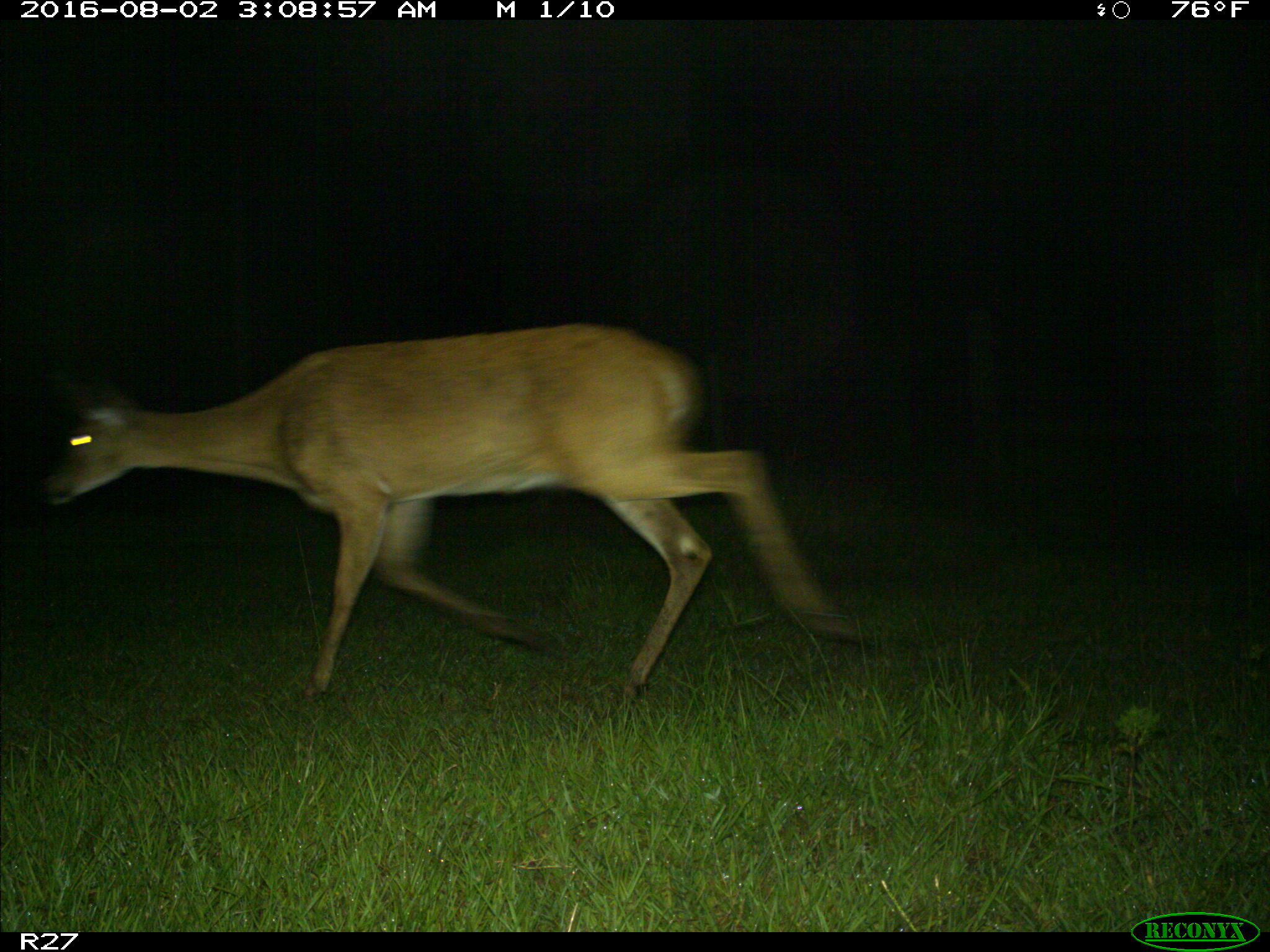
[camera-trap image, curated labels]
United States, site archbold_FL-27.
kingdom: Animalia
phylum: Chordata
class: Mammalia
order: Artiodactyla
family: Cervidae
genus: Odocoileus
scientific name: Odocoileus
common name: deer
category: unidentified deer